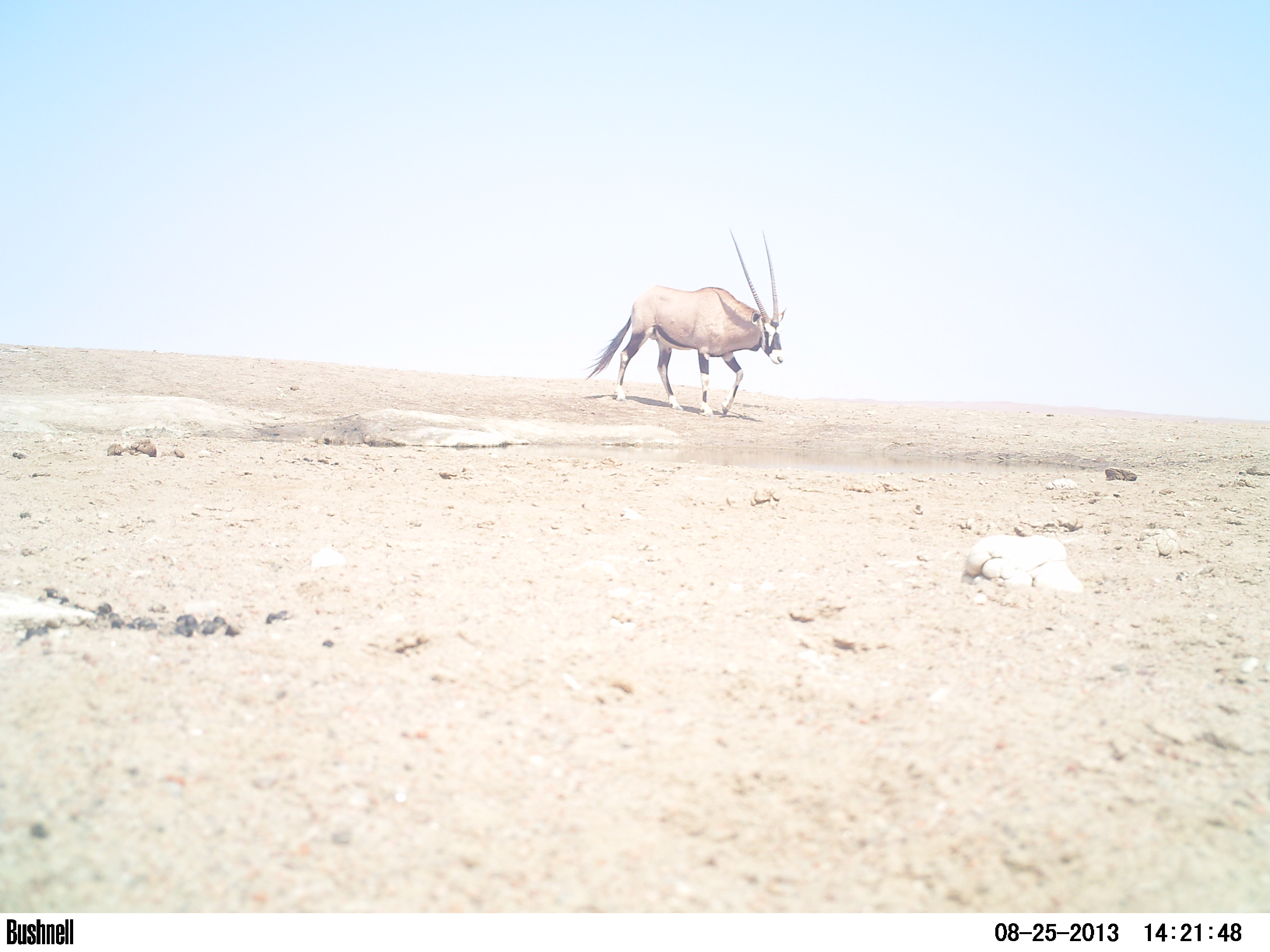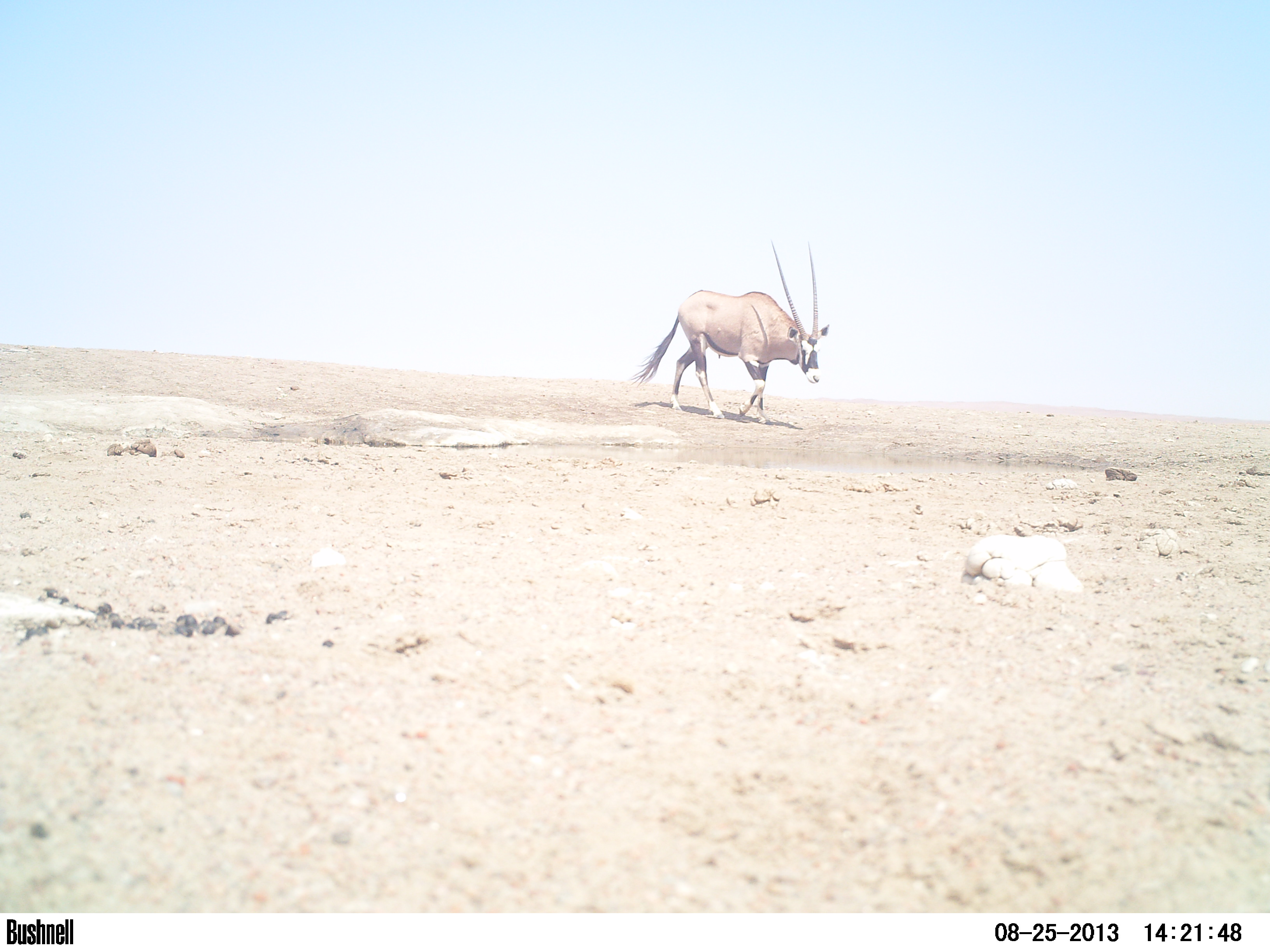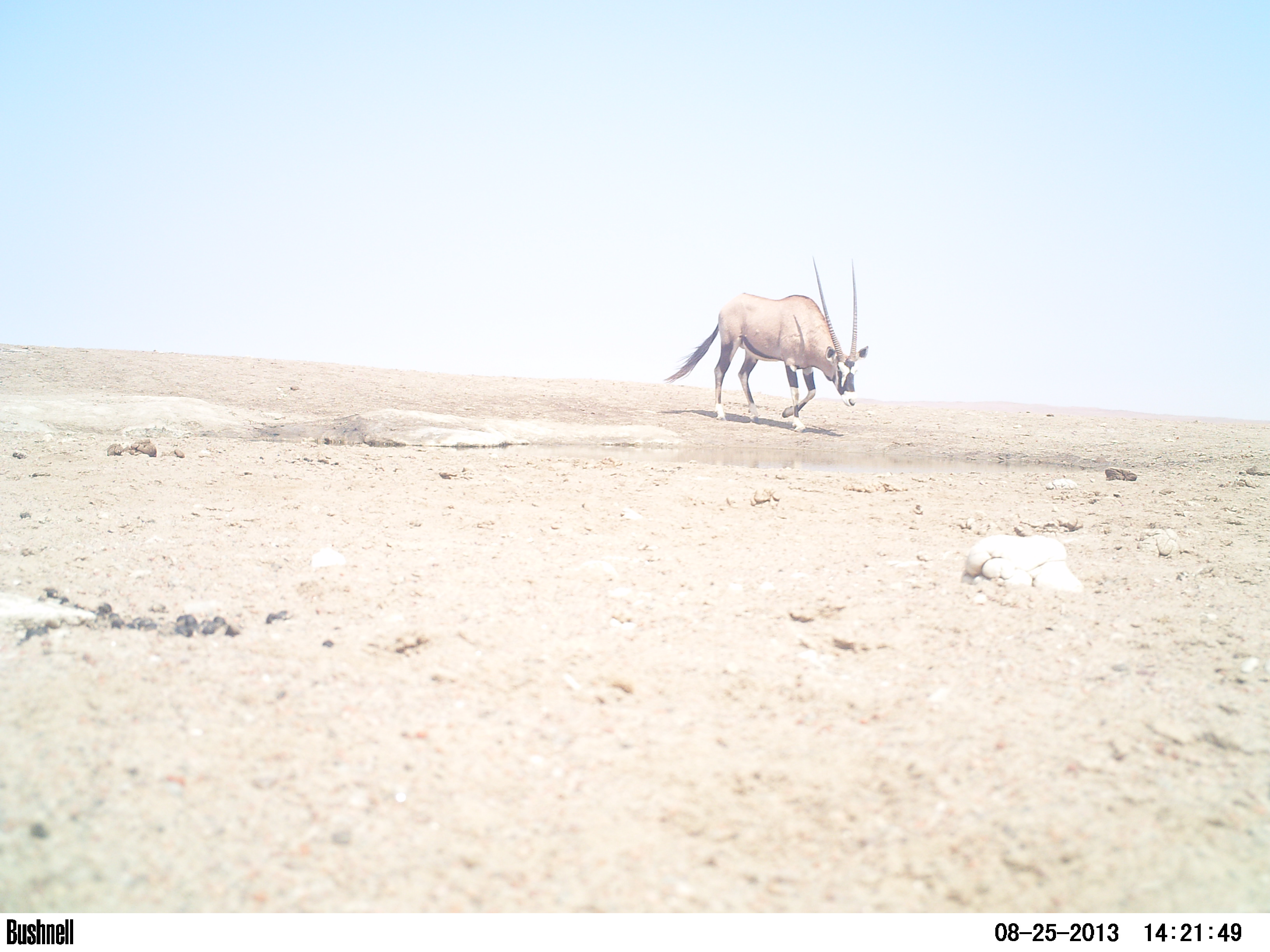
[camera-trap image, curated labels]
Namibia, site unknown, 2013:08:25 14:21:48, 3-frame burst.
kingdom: Animalia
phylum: Chordata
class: Mammalia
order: Artiodactyla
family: Bovidae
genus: Oryx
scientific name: Oryx gazella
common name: gemsbok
Oryx gazella (gemsbok).